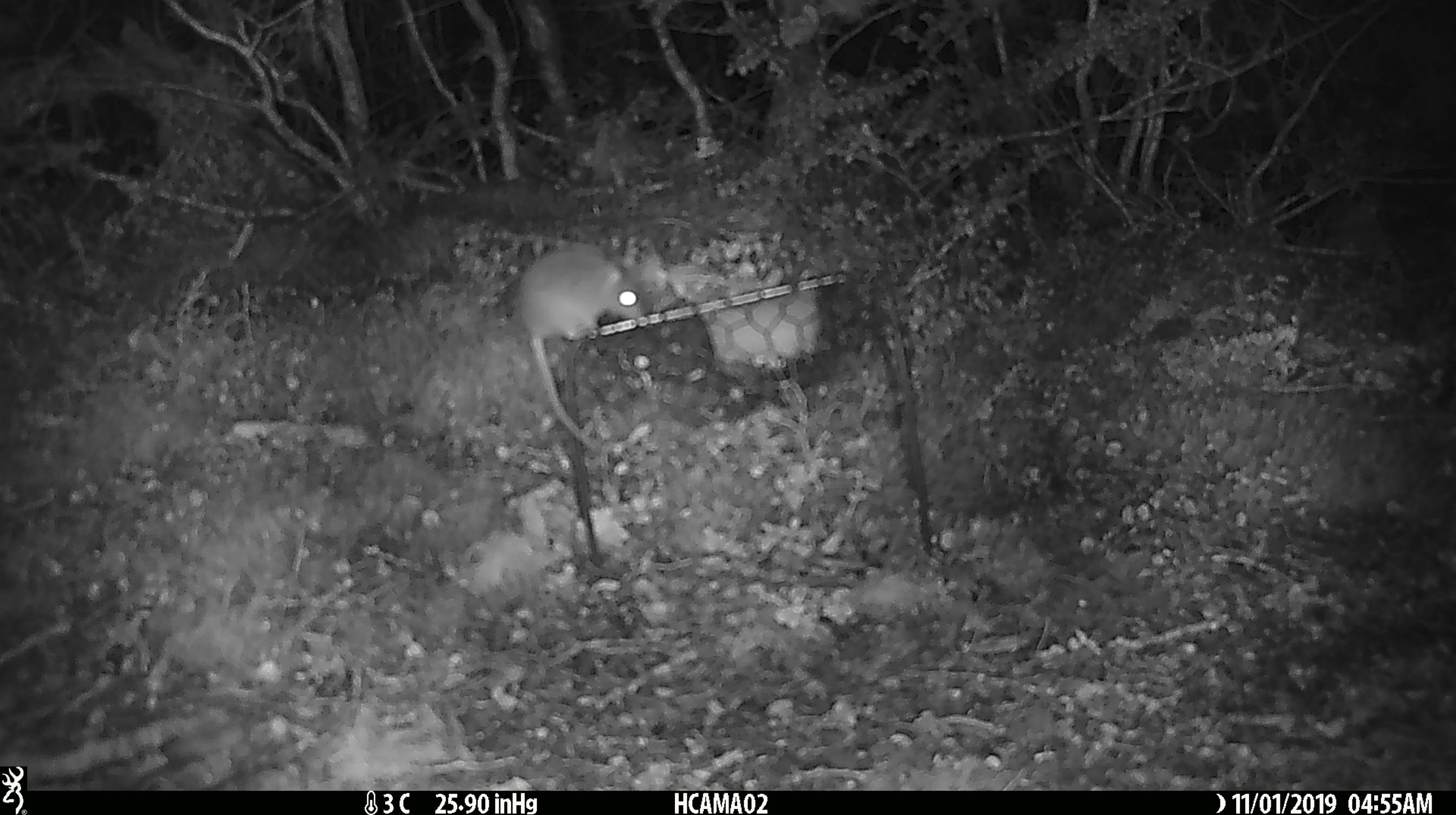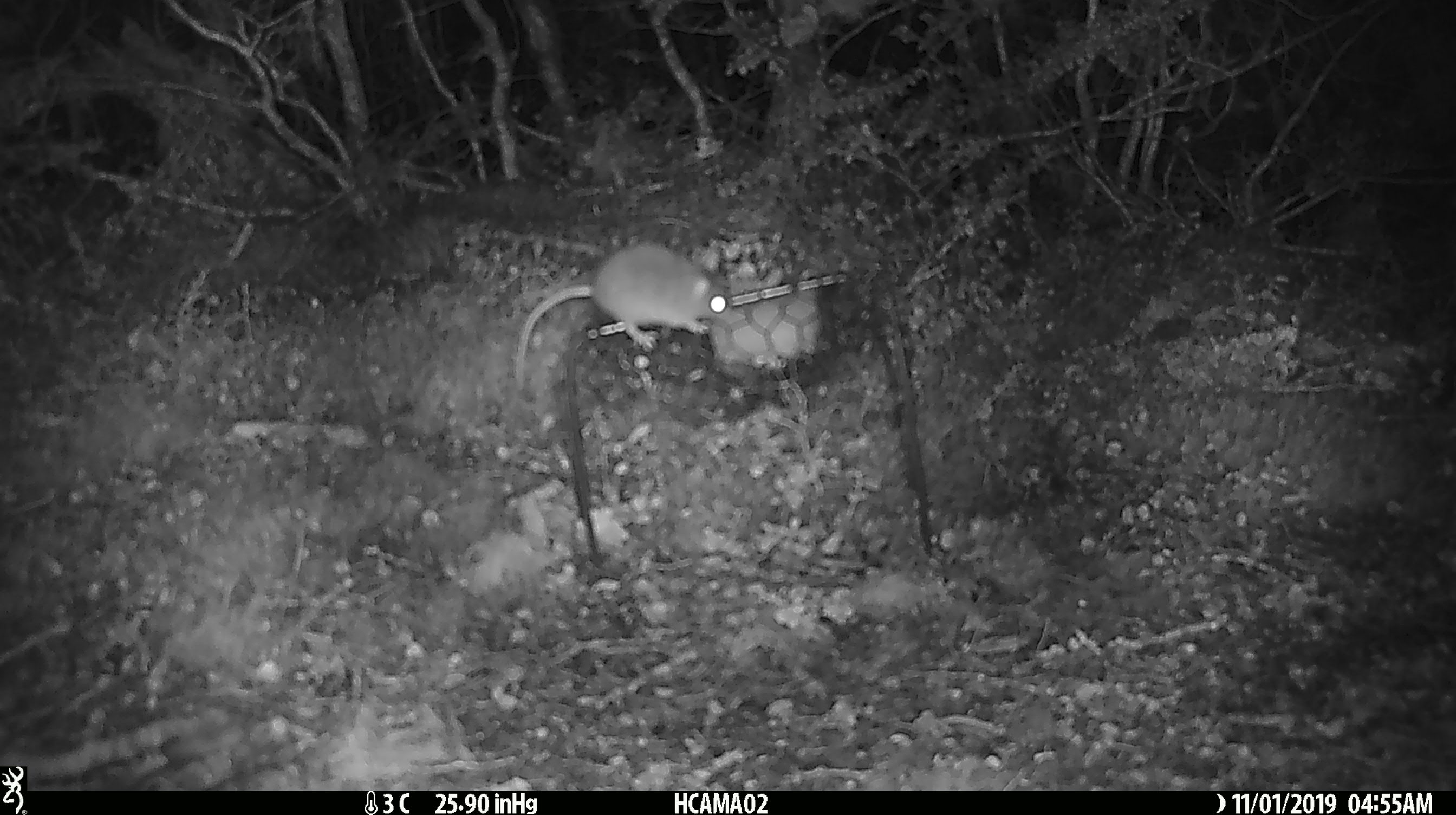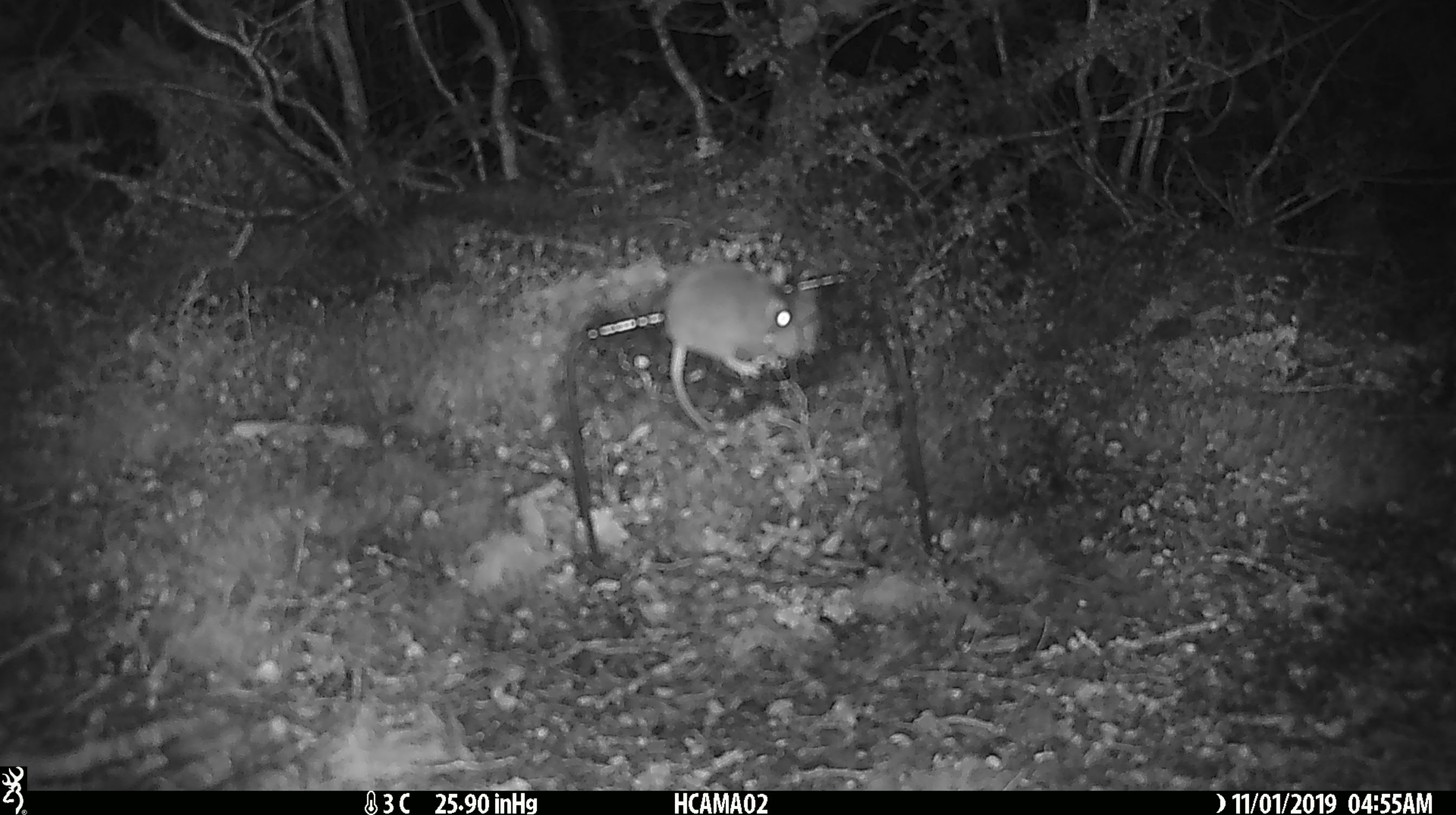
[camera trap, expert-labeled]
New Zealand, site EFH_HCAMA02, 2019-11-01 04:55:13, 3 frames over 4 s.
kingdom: Animalia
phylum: Chordata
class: Mammalia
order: Rodentia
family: Muridae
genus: Mus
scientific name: Mus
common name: mouse